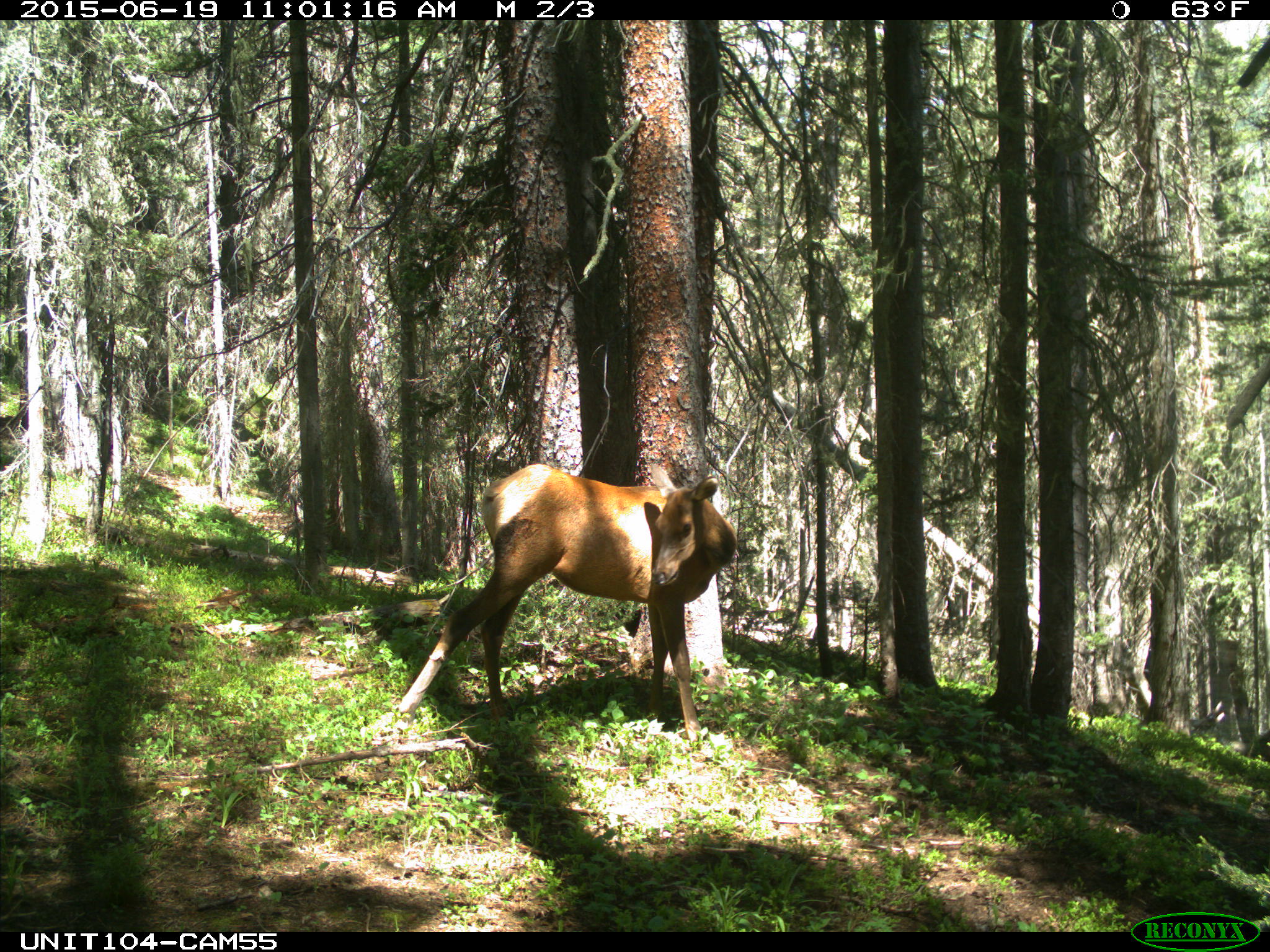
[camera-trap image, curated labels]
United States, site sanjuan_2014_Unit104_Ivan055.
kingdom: Animalia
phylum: Chordata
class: Mammalia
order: Artiodactyla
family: Cervidae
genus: Cervus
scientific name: Cervus elaphus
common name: red deer